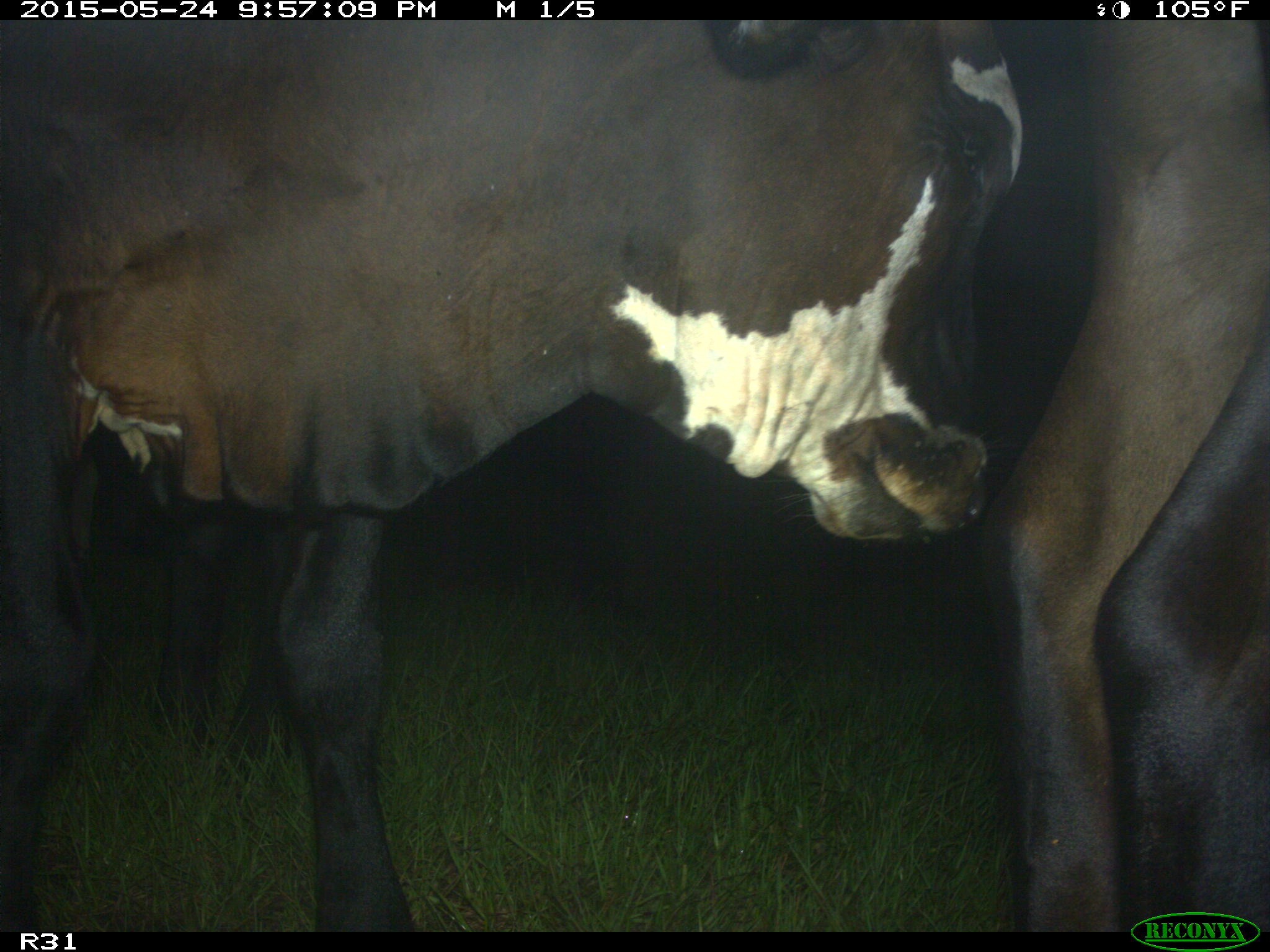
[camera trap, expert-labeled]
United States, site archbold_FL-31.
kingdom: Animalia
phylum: Chordata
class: Mammalia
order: Artiodactyla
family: Bovidae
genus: Bos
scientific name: Bos taurus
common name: domestic cow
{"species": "Bos taurus (domestic cow)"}